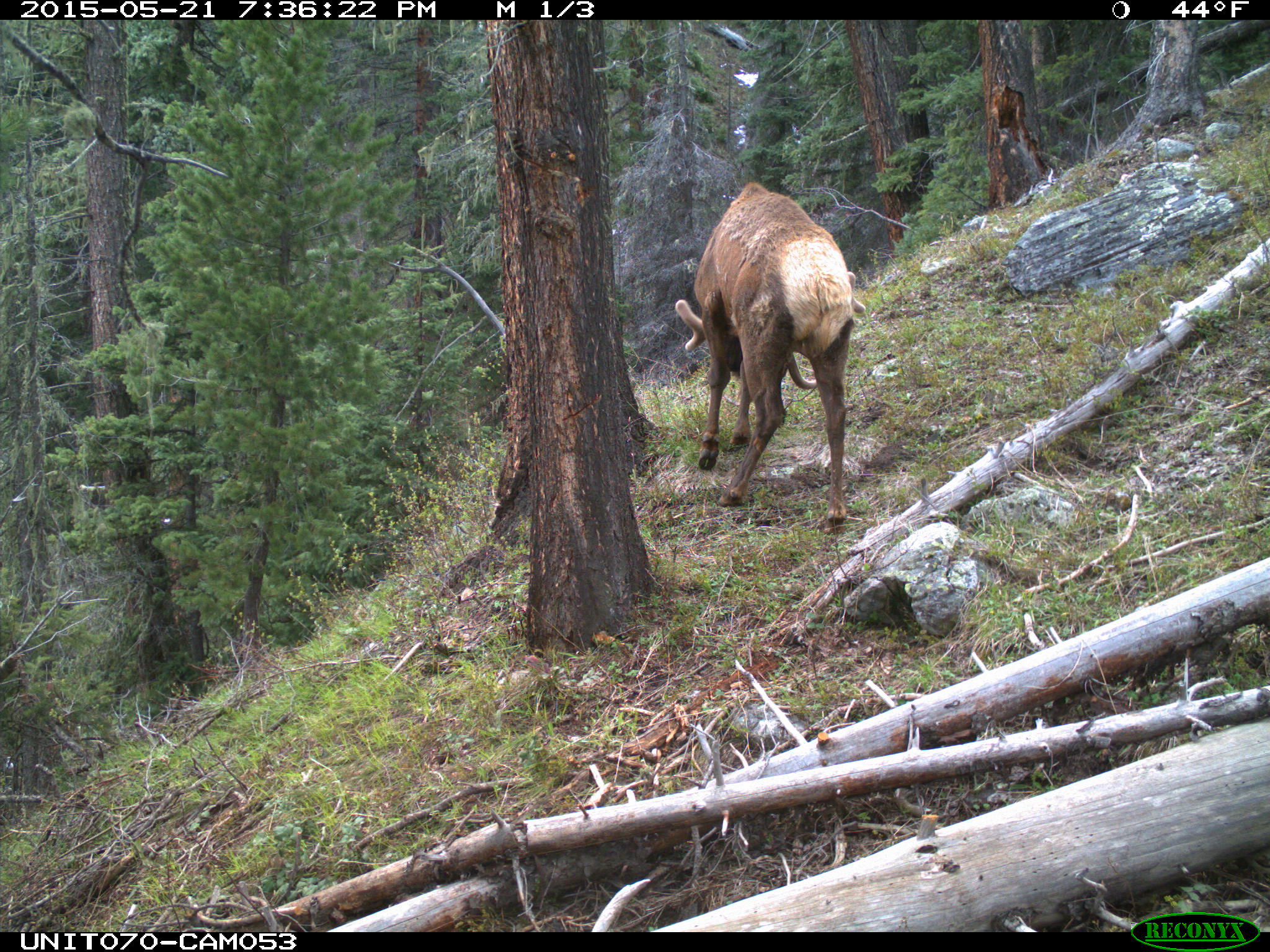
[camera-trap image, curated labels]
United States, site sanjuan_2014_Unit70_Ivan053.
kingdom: Animalia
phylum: Chordata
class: Mammalia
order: Artiodactyla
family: Cervidae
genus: Cervus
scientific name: Cervus elaphus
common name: red deer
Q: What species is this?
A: Cervus elaphus (red deer).